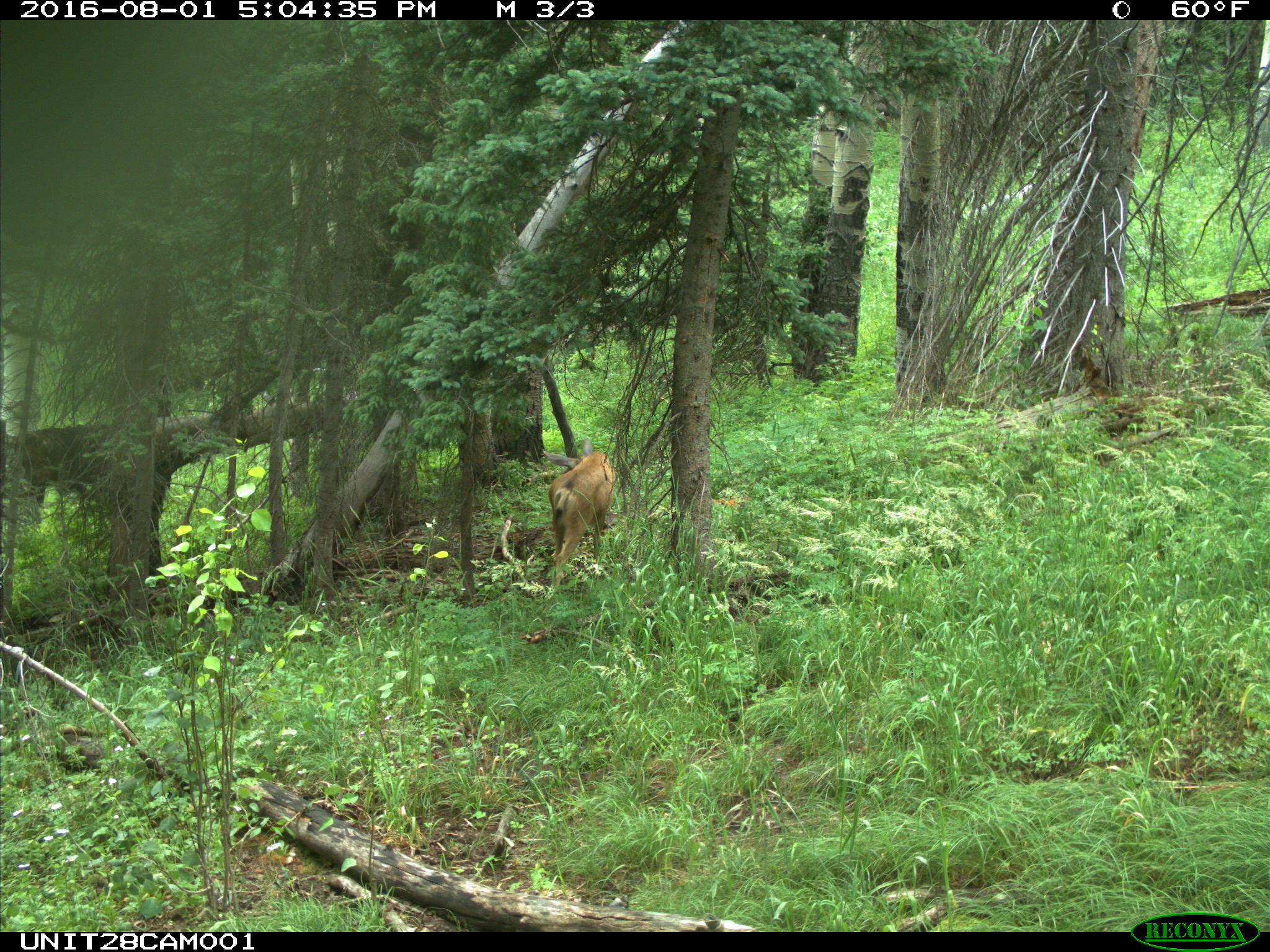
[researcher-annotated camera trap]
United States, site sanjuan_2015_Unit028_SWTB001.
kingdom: Animalia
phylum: Chordata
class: Mammalia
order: Artiodactyla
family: Cervidae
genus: Odocoileus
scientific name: Odocoileus hemionus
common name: mule deer